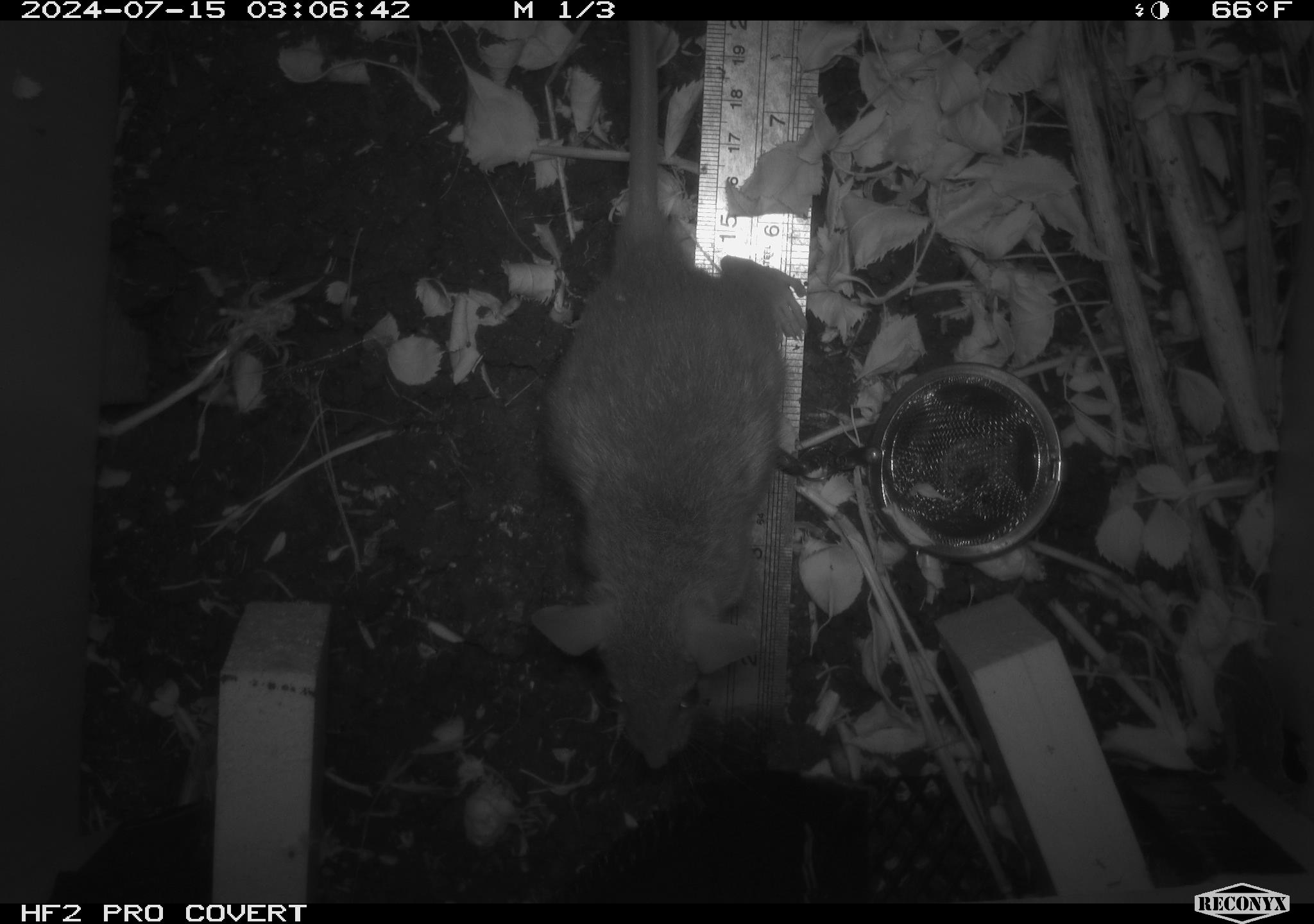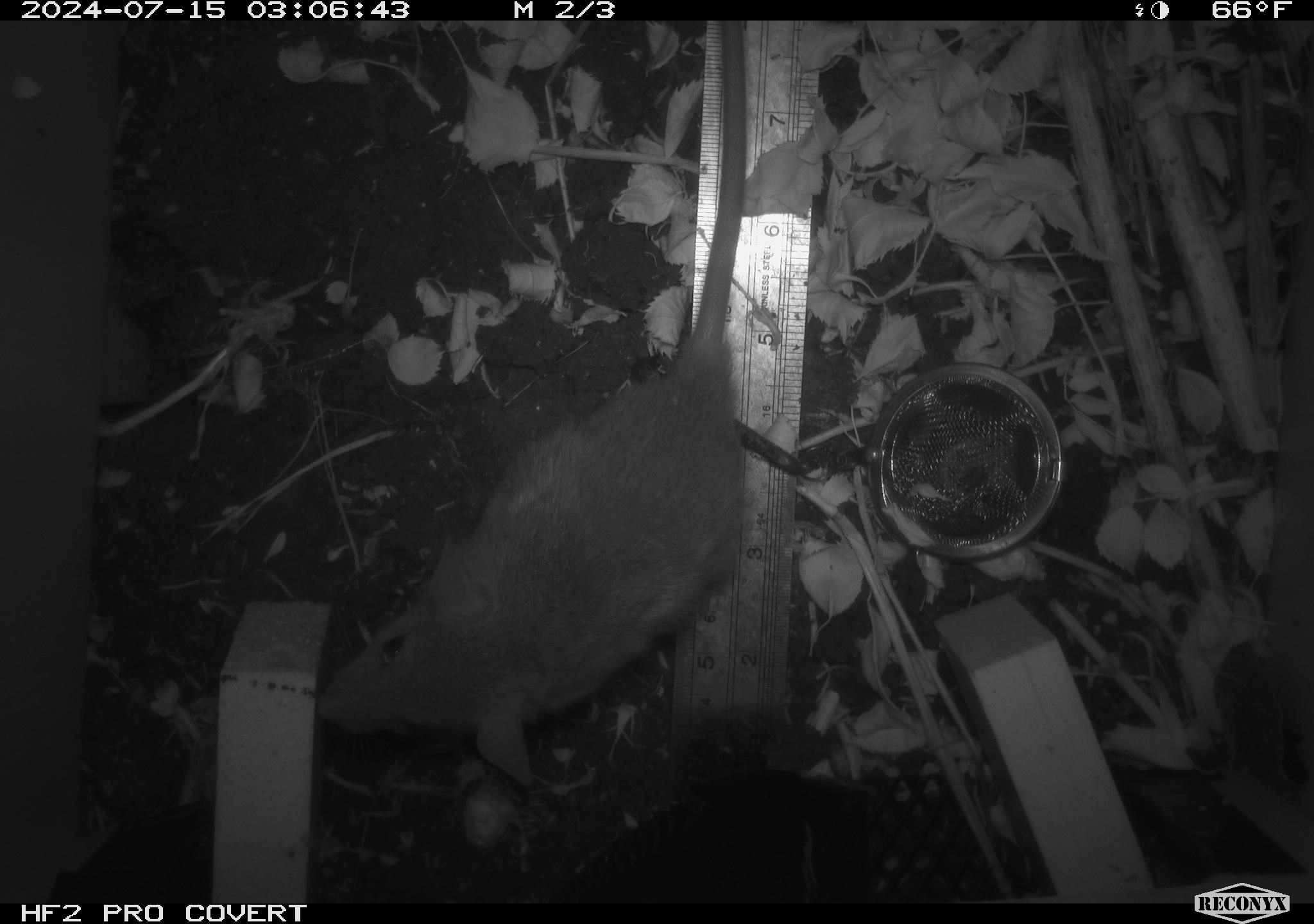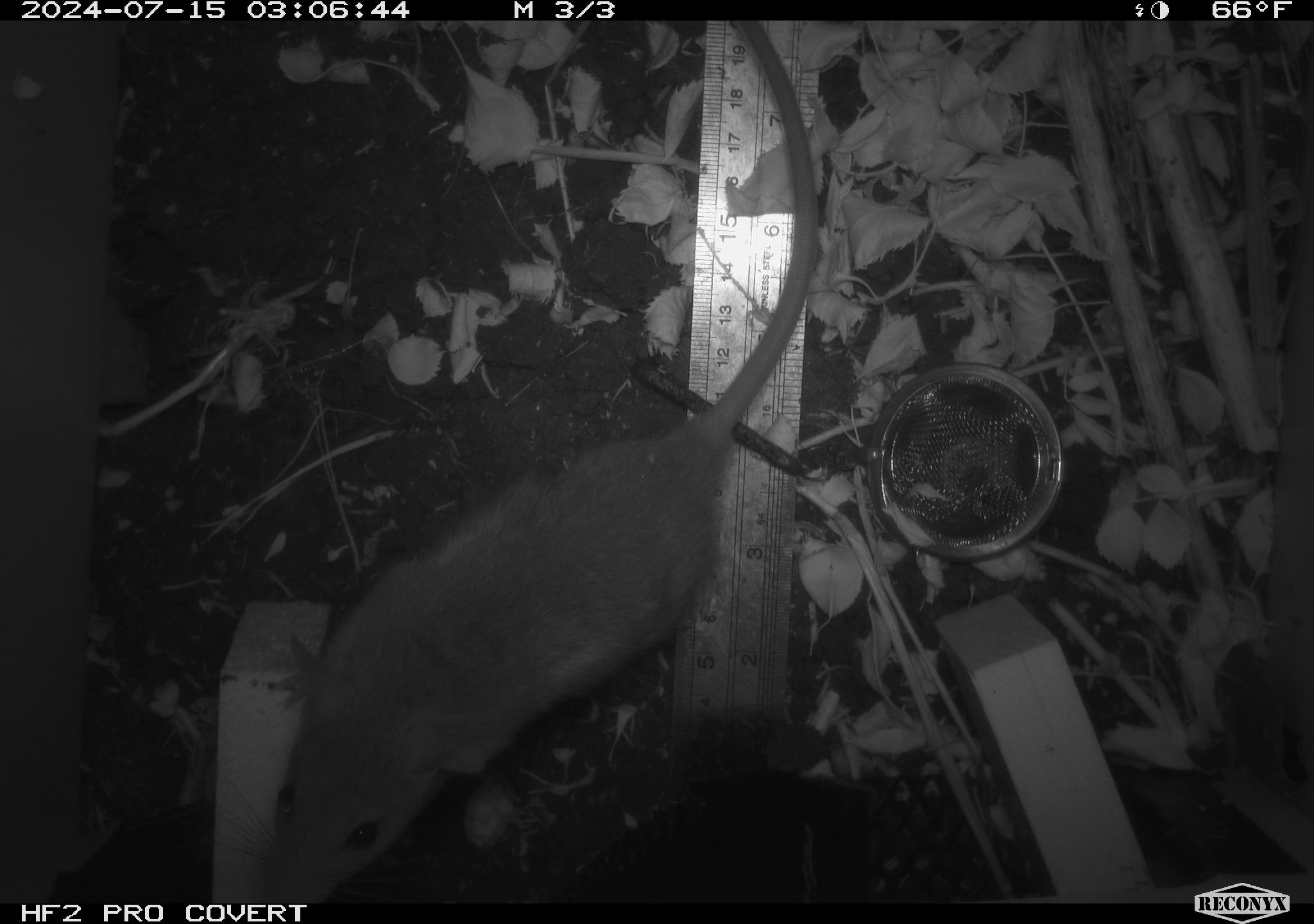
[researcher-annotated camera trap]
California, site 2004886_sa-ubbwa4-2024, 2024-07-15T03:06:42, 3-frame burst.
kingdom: Animalia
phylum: Chordata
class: Mammalia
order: Rodentia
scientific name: Rodentia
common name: woodrat or rat or mouse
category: woodrat or rat or mouse species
Woodrat or rat or mouse species (woodrat or rat or mouse) (Rodentia).